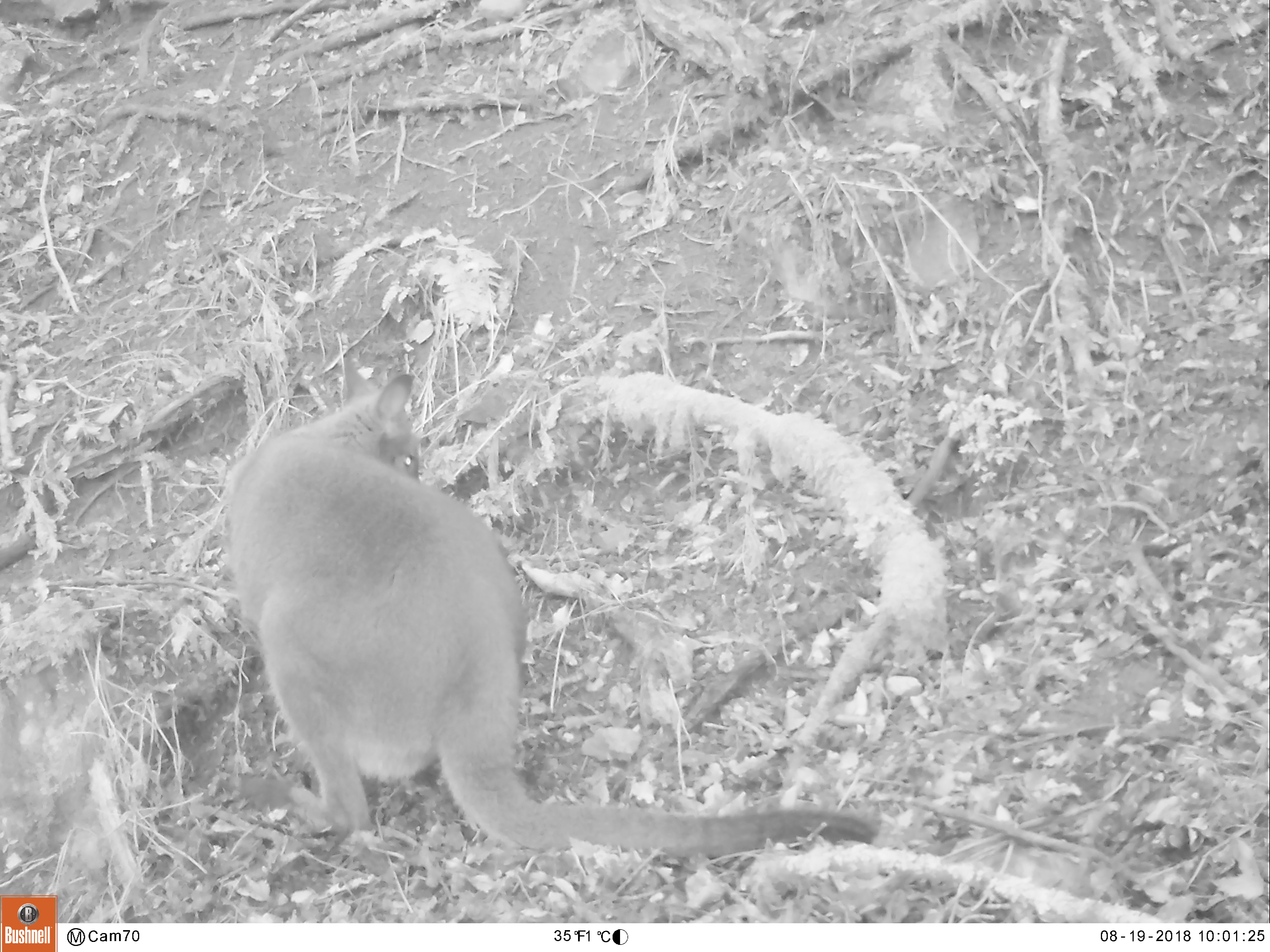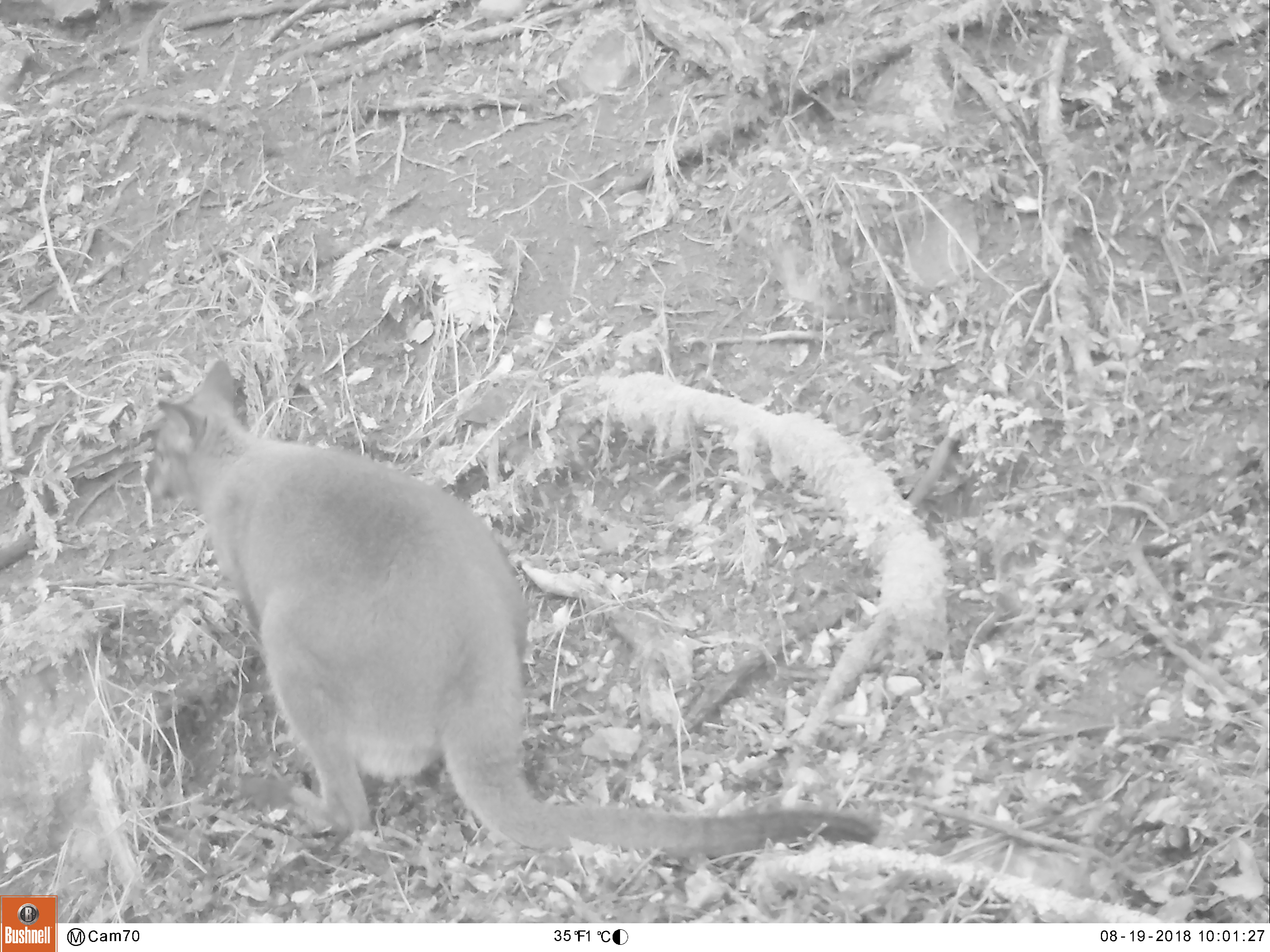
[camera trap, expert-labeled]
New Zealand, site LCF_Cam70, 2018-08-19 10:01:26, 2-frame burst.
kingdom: Animalia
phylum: Chordata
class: Mammalia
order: Diprotodontia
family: Macropodidae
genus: Notamacropus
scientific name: Notamacropus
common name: wallaby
Wallaby (Notamacropus).